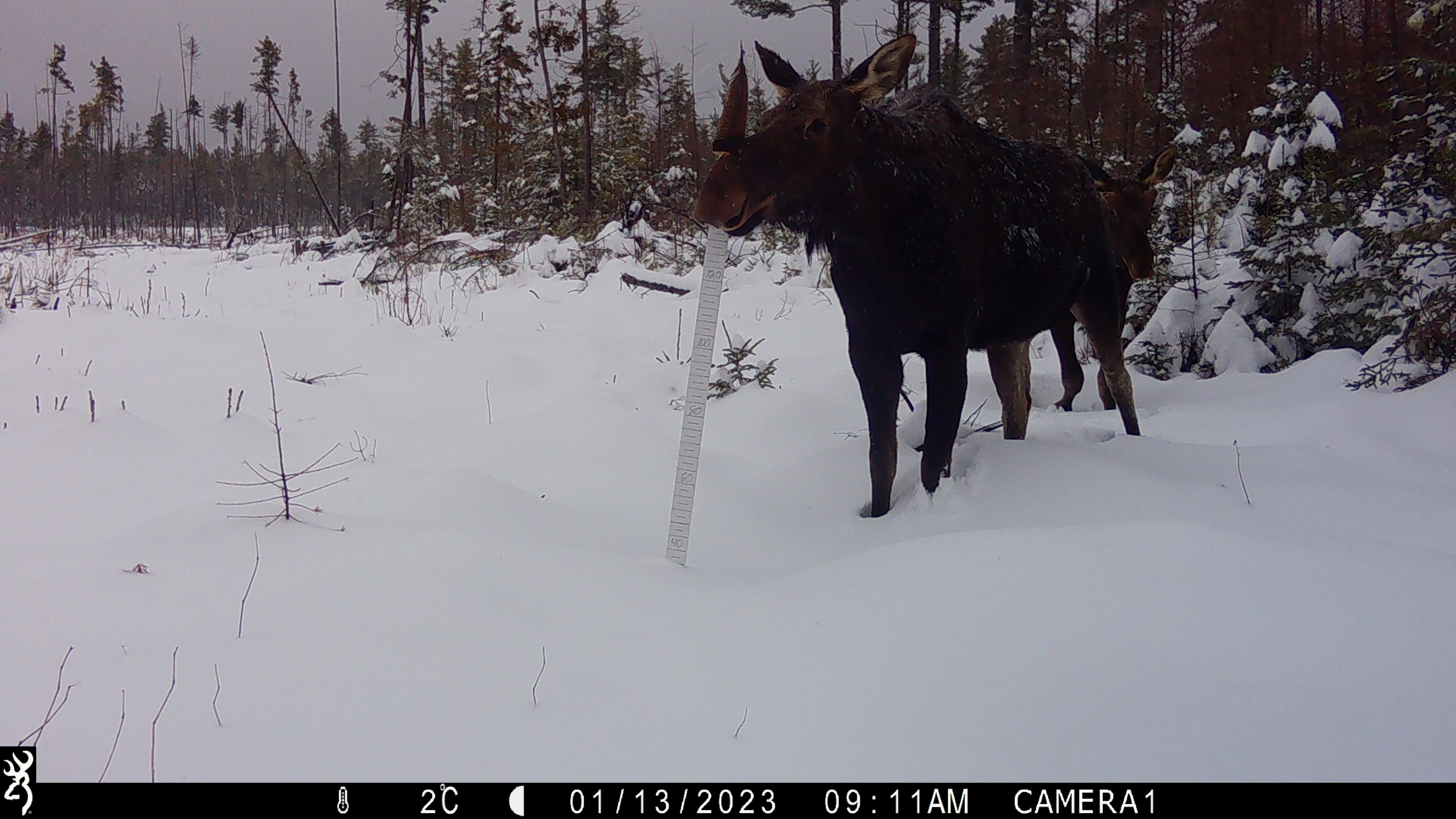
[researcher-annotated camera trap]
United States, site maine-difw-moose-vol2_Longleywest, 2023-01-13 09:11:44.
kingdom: Animalia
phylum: Chordata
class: Mammalia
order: Artiodactyla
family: Cervidae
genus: Alces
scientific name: Alces alces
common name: moose